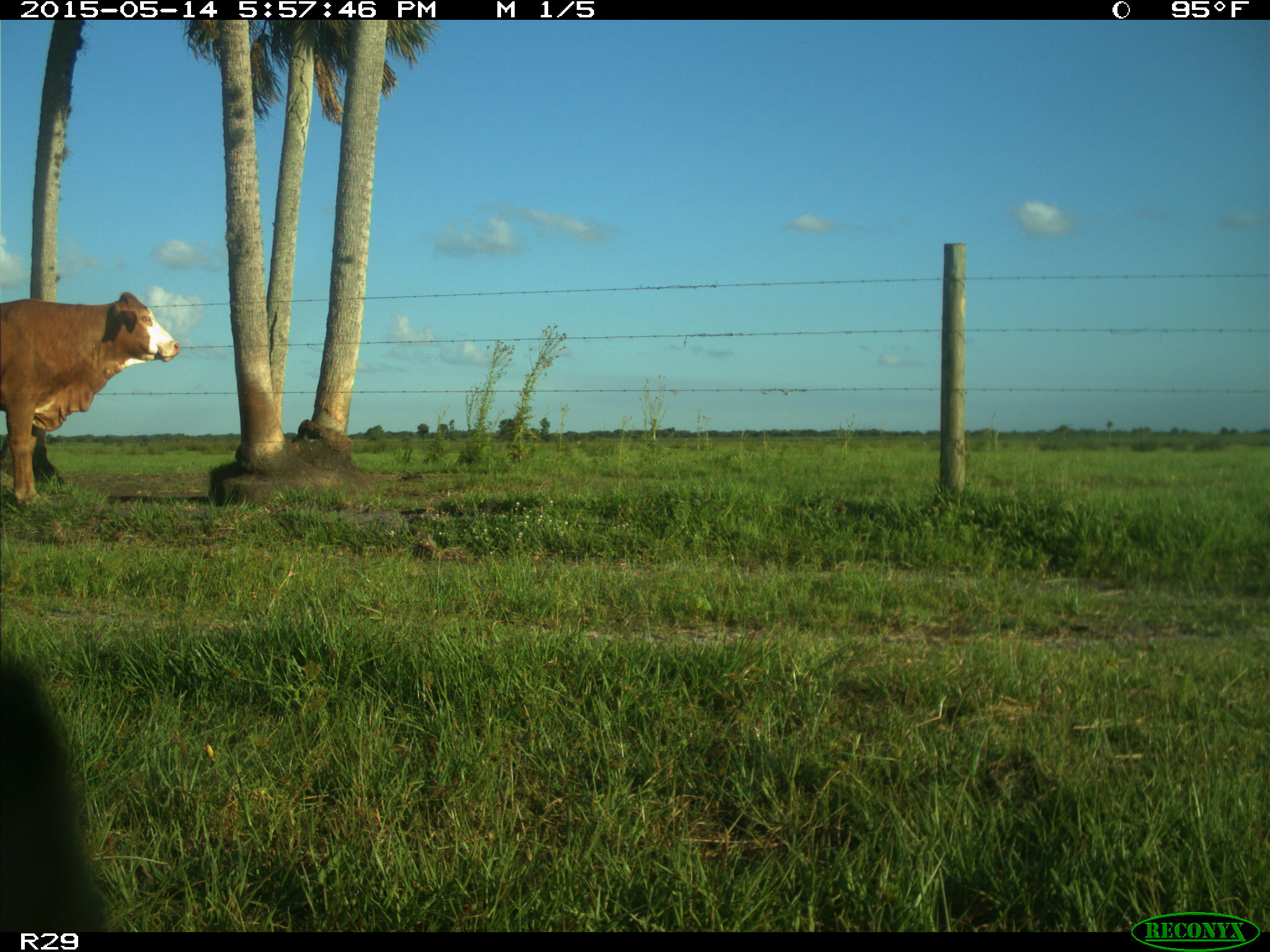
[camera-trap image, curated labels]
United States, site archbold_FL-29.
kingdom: Animalia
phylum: Chordata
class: Mammalia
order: Artiodactyla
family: Bovidae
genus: Bos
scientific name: Bos taurus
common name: domestic cow